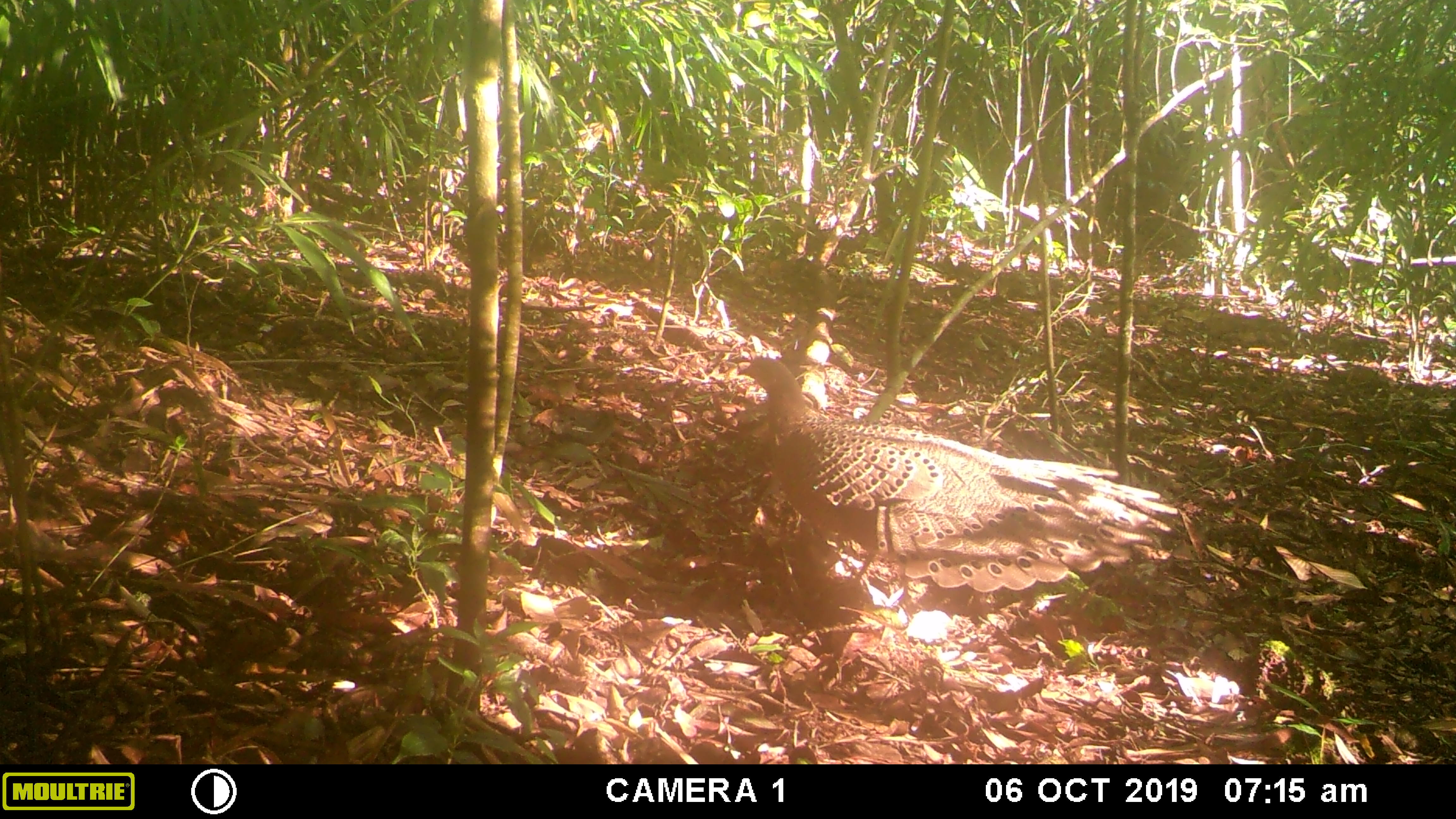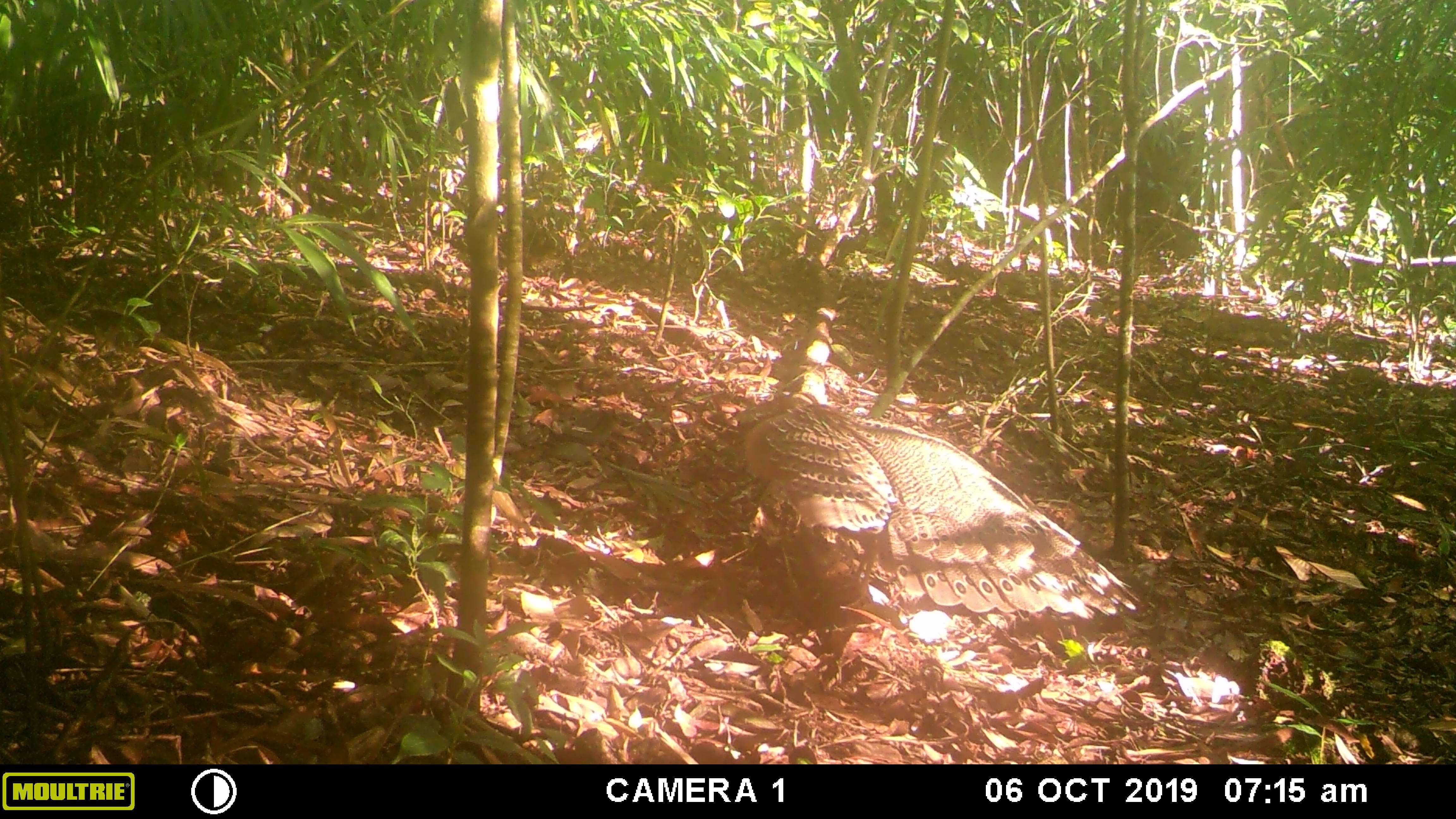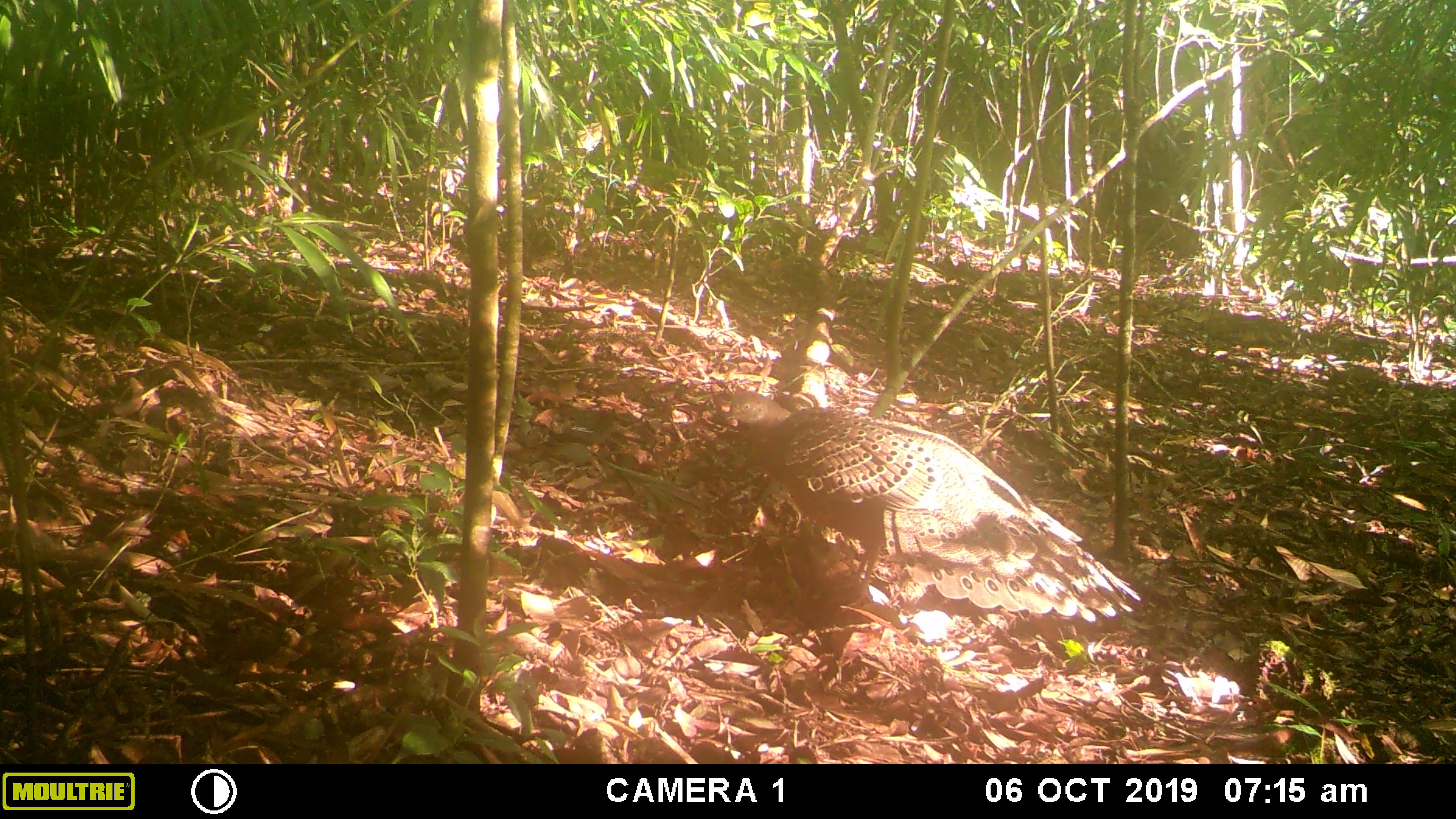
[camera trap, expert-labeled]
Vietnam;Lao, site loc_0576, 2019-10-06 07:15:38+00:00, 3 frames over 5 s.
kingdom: Animalia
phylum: Chordata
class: Aves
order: Galliformes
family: Phasianidae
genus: Polyplectron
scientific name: Polyplectron bicalcaratum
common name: gray peacock-pheasant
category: grey peacock pheasant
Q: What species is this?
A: Grey peacock pheasant (gray peacock-pheasant) (Polyplectron bicalcaratum).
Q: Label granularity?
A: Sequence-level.